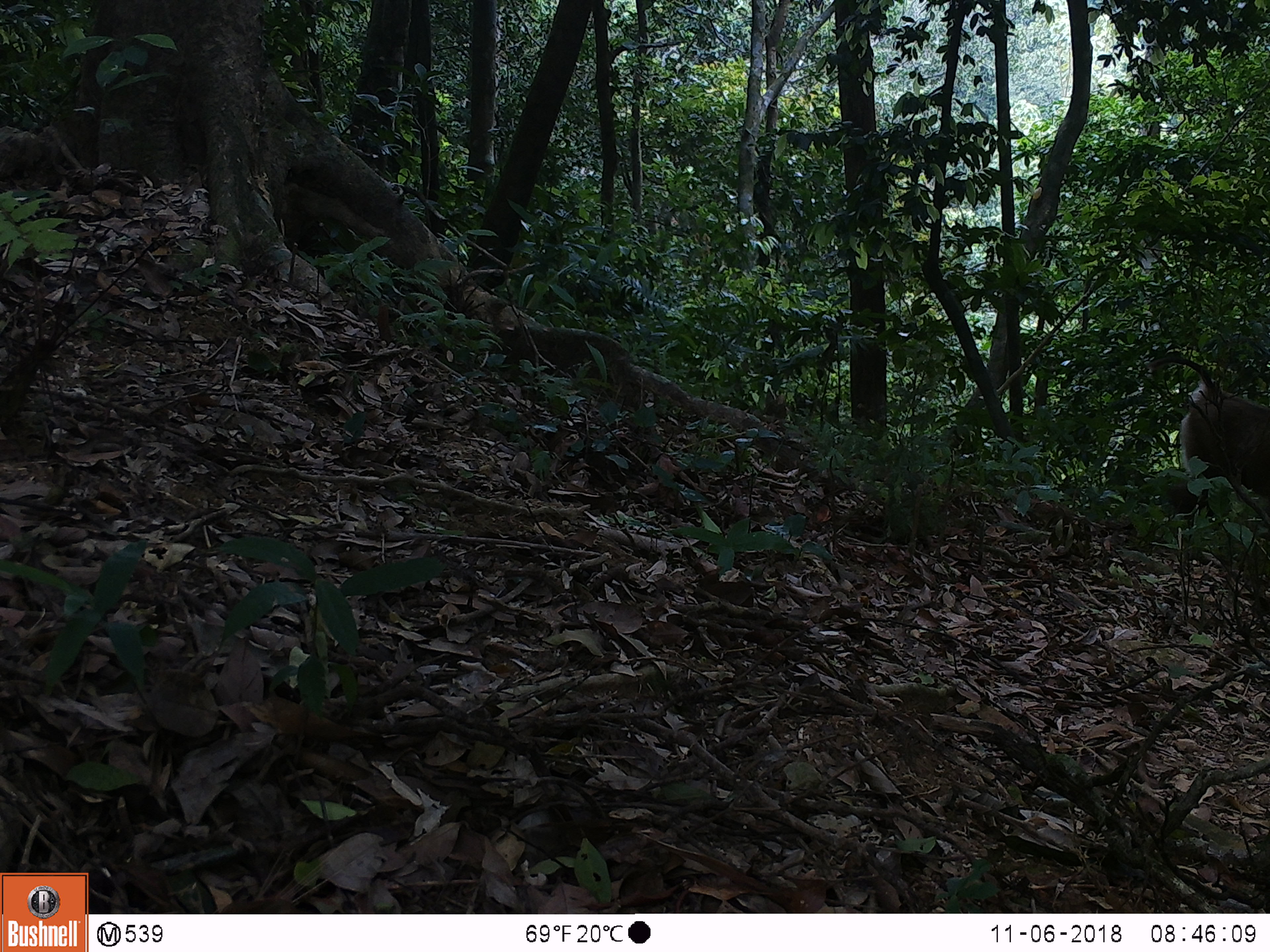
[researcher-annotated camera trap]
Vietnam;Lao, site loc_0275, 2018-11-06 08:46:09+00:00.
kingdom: Animalia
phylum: Chordata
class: Mammalia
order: Primates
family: Cercopithecidae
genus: Macaca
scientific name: Macaca nemestrina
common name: pig-tailed macaque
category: pig tailed macaque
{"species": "pig tailed macaque (pig-tailed macaque) (Macaca nemestrina)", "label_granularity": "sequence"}